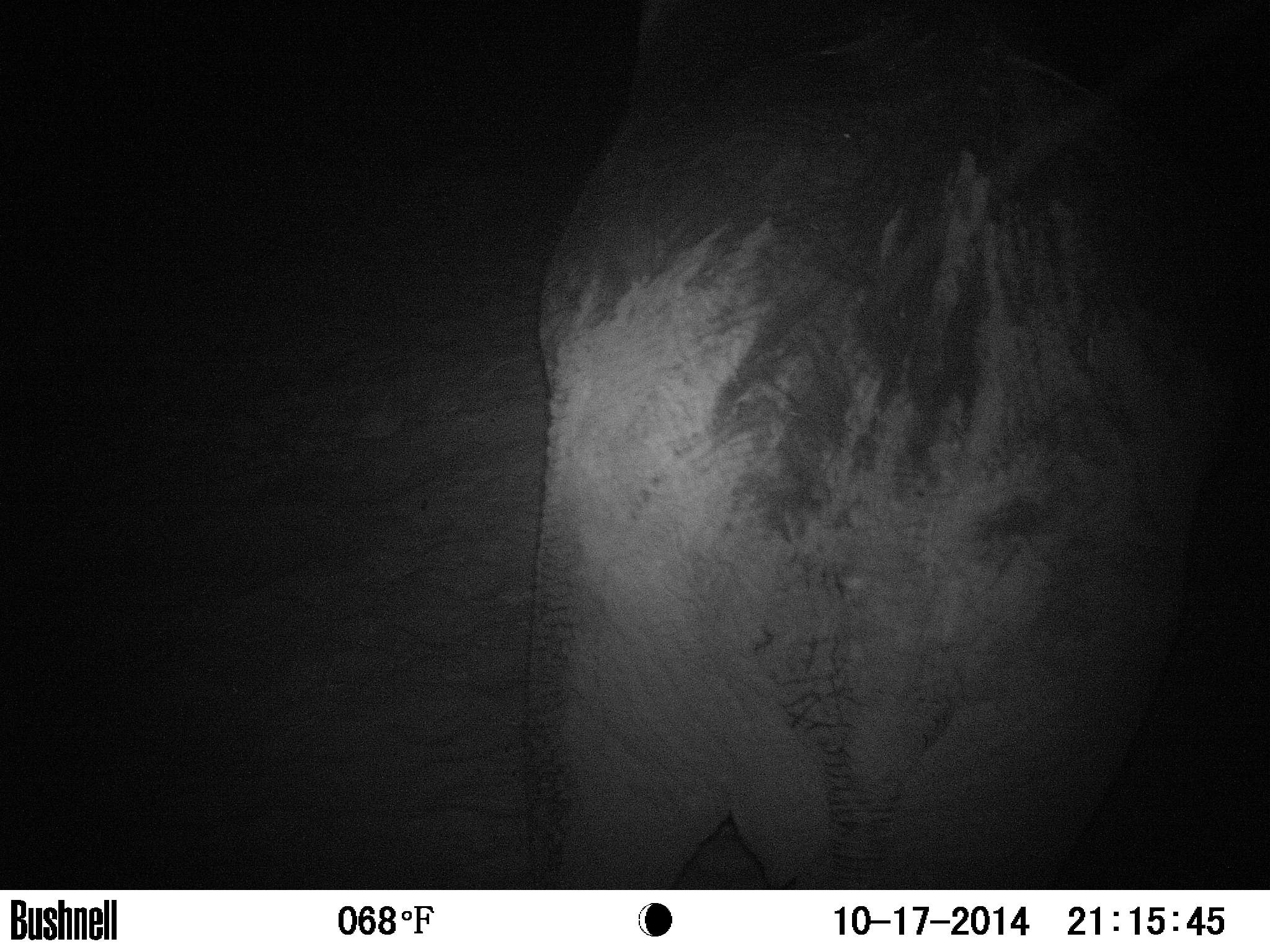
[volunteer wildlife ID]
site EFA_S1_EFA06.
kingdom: Animalia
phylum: Chordata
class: Mammalia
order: Proboscidea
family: Elephantidae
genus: Loxodonta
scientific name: Loxodonta africana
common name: african bush elephant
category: elephant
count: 1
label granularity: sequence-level